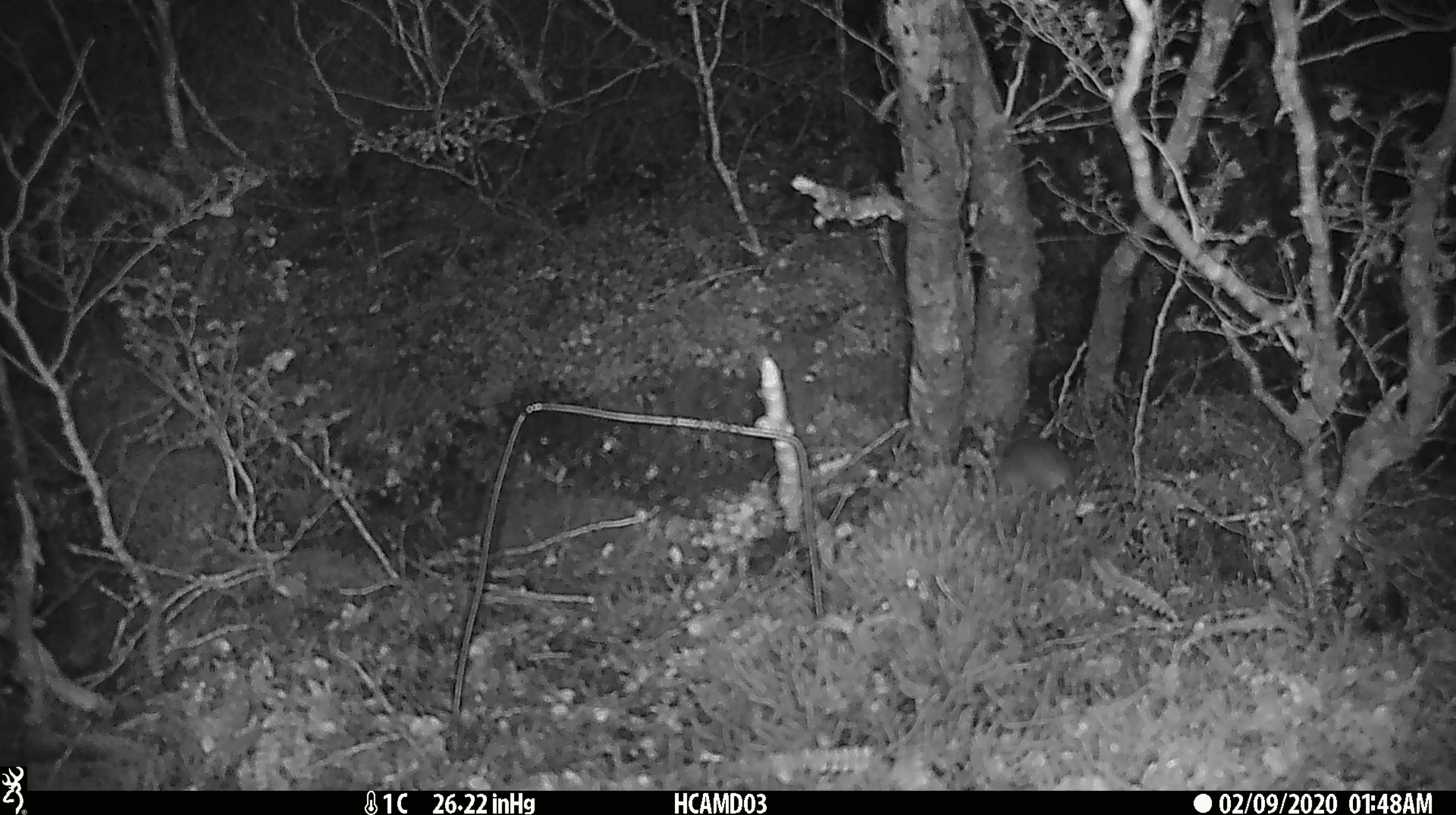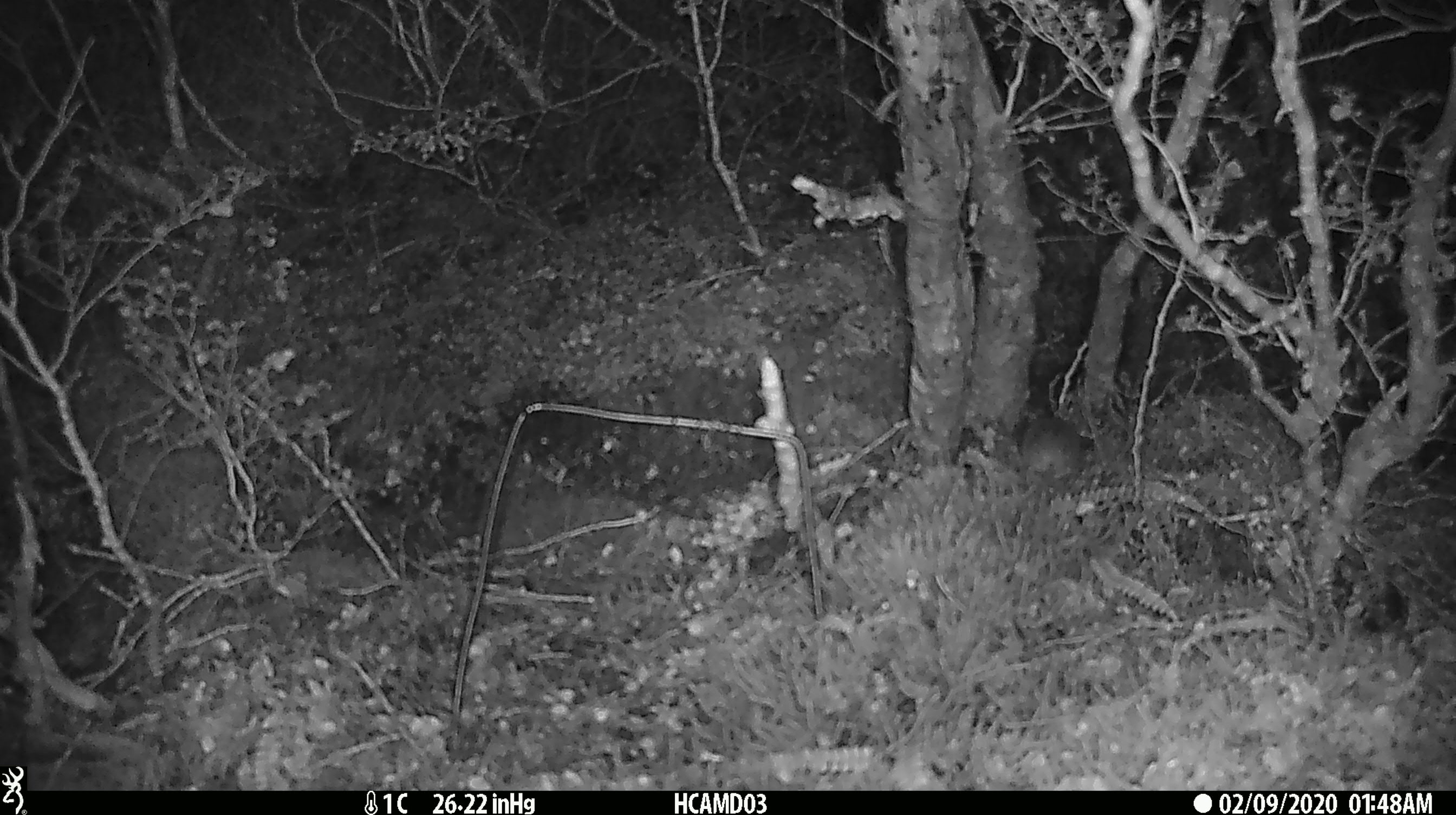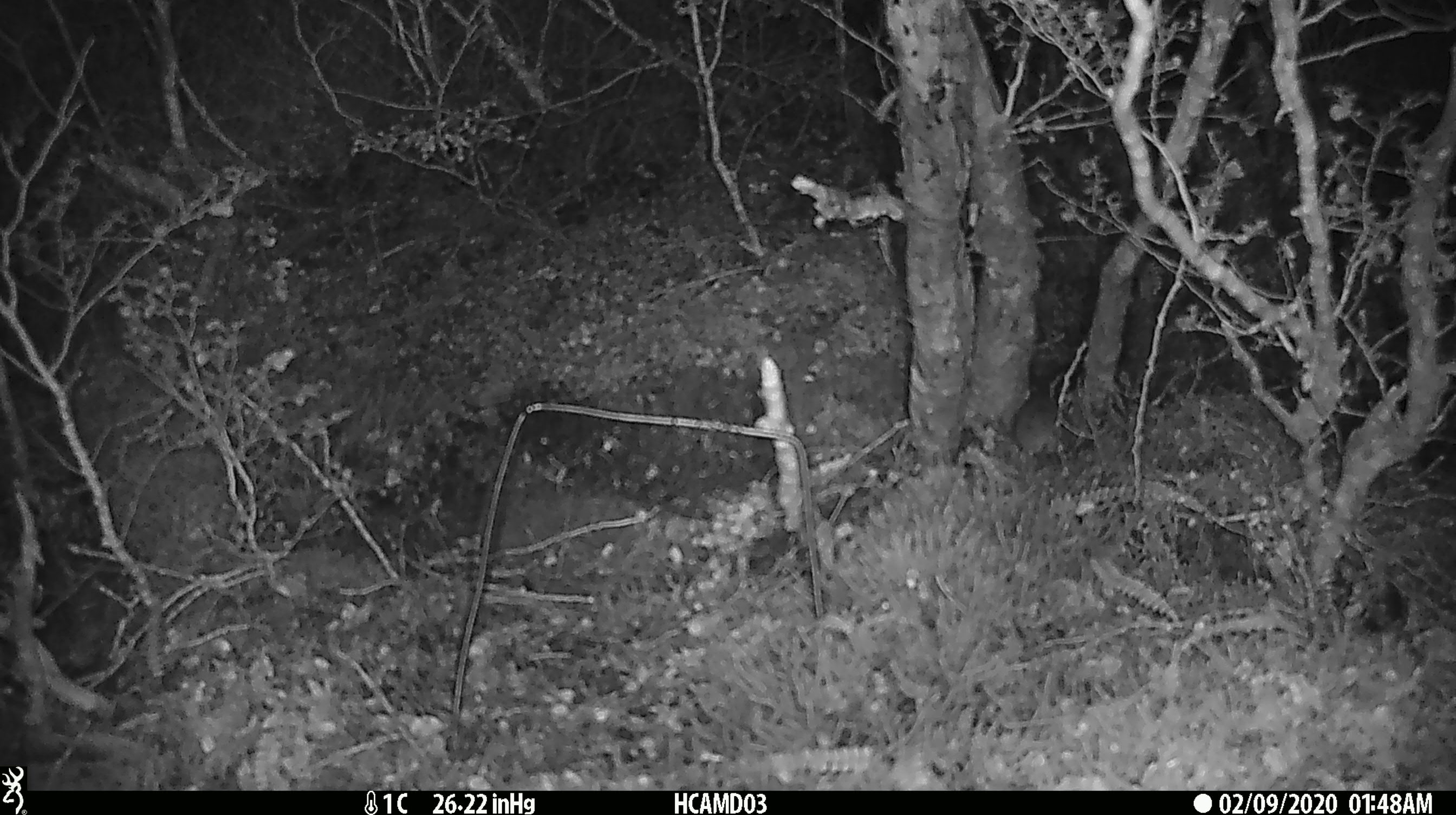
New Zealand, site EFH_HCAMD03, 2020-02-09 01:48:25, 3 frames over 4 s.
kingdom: Animalia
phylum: Chordata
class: Mammalia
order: Rodentia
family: Muridae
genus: Mus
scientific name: Mus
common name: mouse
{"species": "mouse (Mus)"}